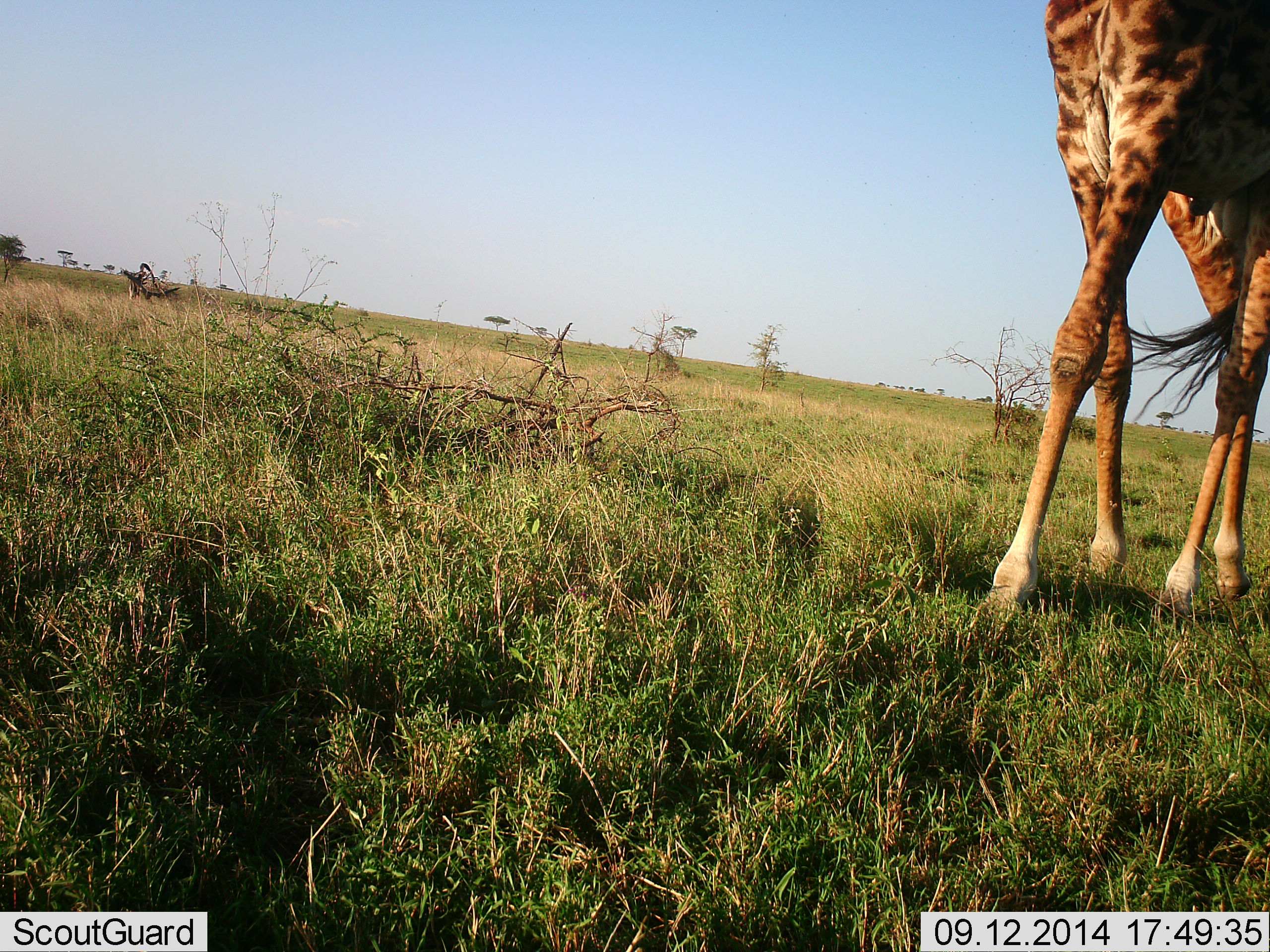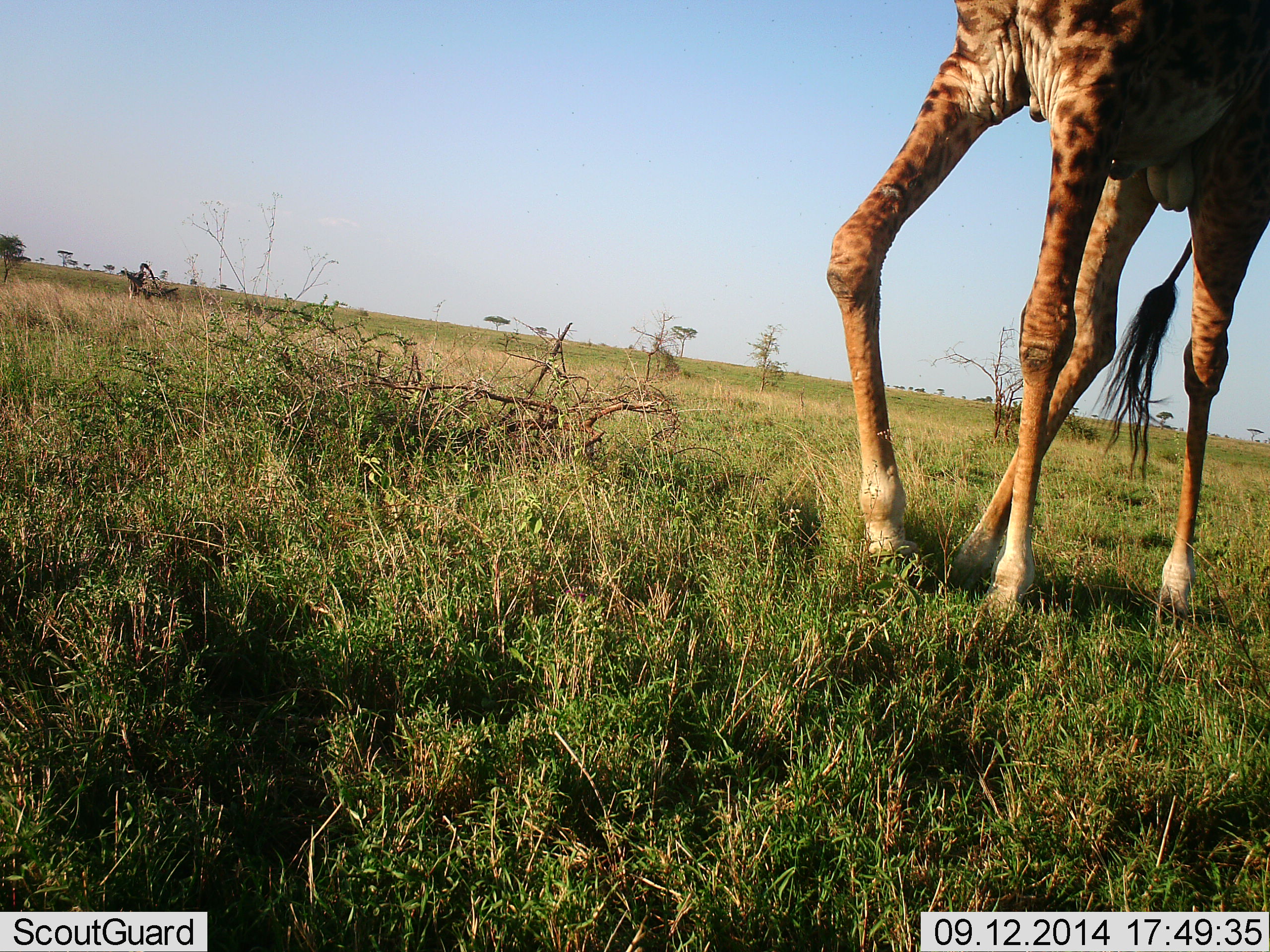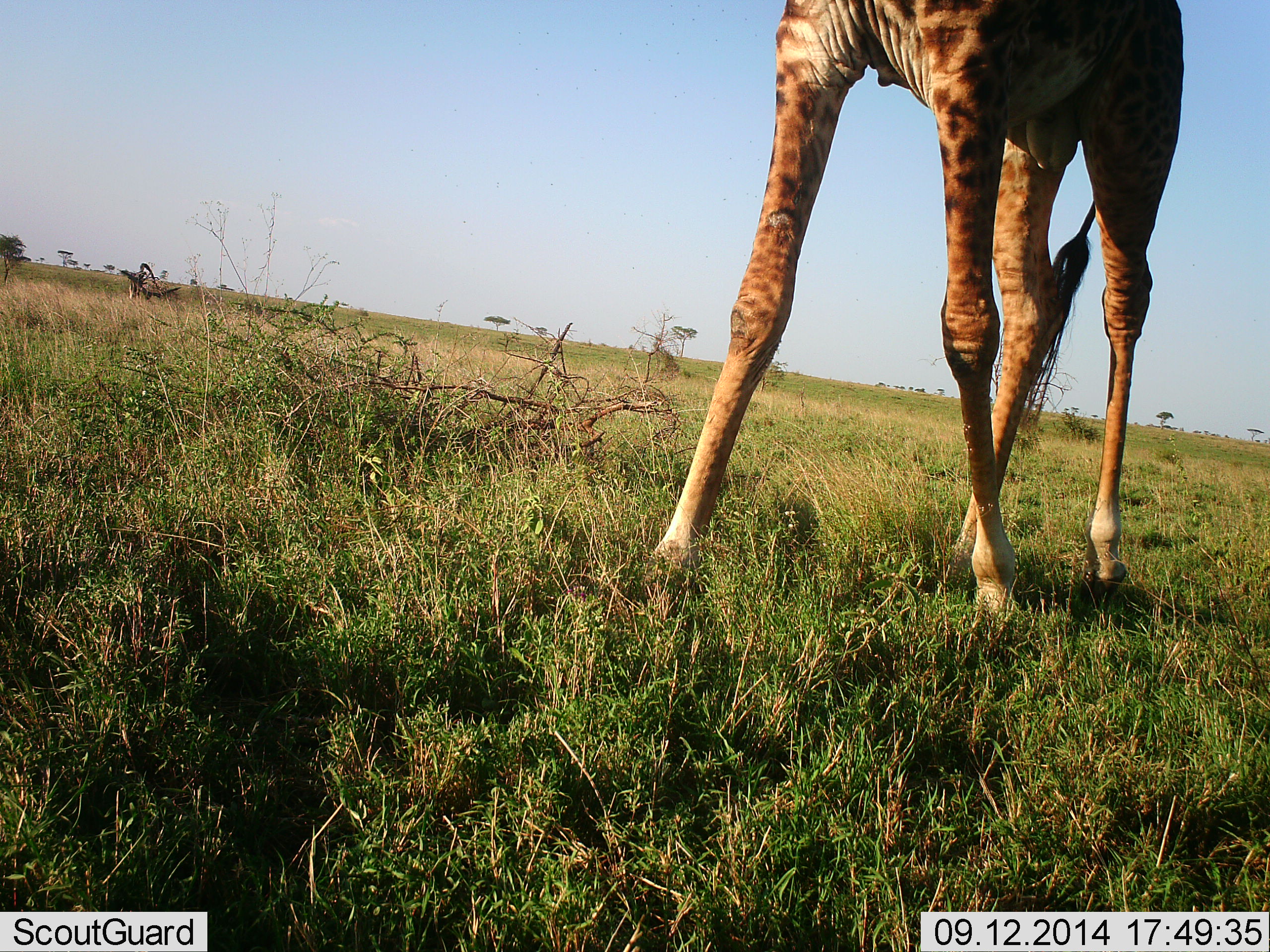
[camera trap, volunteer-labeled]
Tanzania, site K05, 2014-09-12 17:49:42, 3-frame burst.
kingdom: Animalia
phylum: Chordata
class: Mammalia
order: Artiodactyla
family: Giraffidae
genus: Giraffa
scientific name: Giraffa camelopardalis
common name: giraffe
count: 1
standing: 10%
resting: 0%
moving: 100%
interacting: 0%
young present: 0%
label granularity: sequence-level